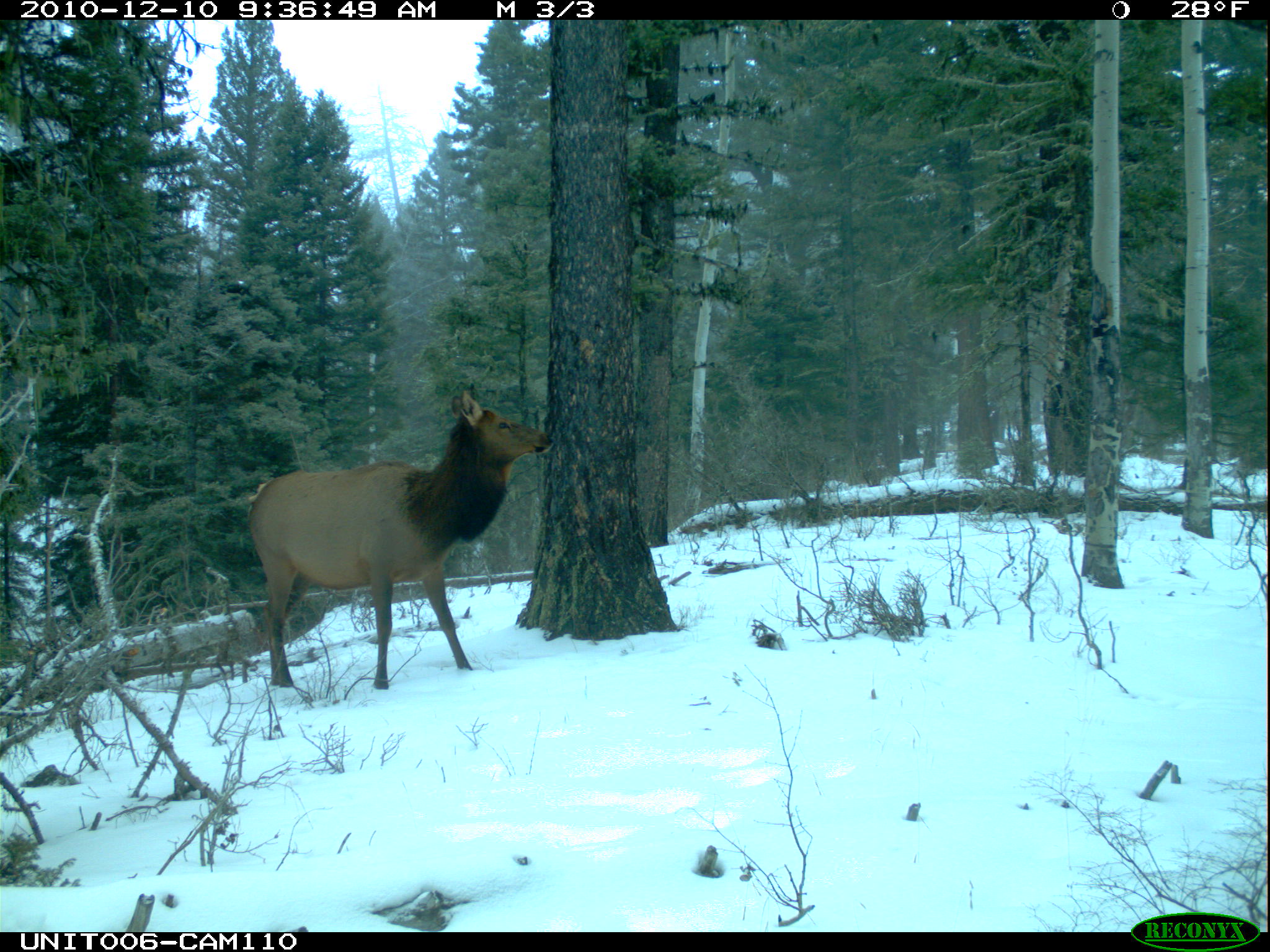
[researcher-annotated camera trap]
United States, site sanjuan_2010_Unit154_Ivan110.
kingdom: Animalia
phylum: Chordata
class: Mammalia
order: Artiodactyla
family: Cervidae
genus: Cervus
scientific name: Cervus elaphus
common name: red deer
Cervus elaphus (red deer).